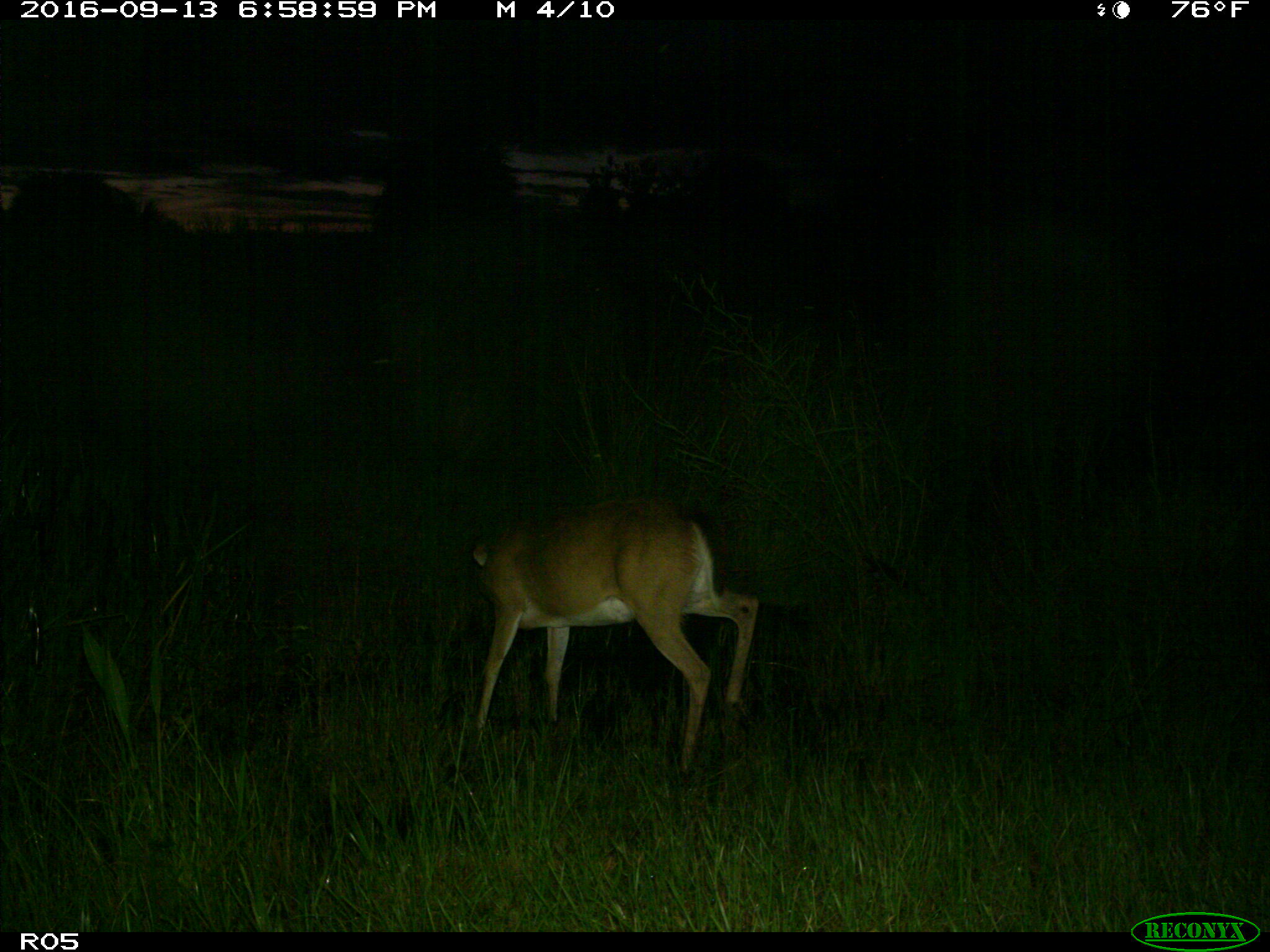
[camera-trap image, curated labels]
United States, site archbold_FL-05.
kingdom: Animalia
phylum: Chordata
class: Mammalia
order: Artiodactyla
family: Cervidae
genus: Odocoileus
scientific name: Odocoileus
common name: deer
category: unidentified deer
Unidentified deer (deer) (Odocoileus).